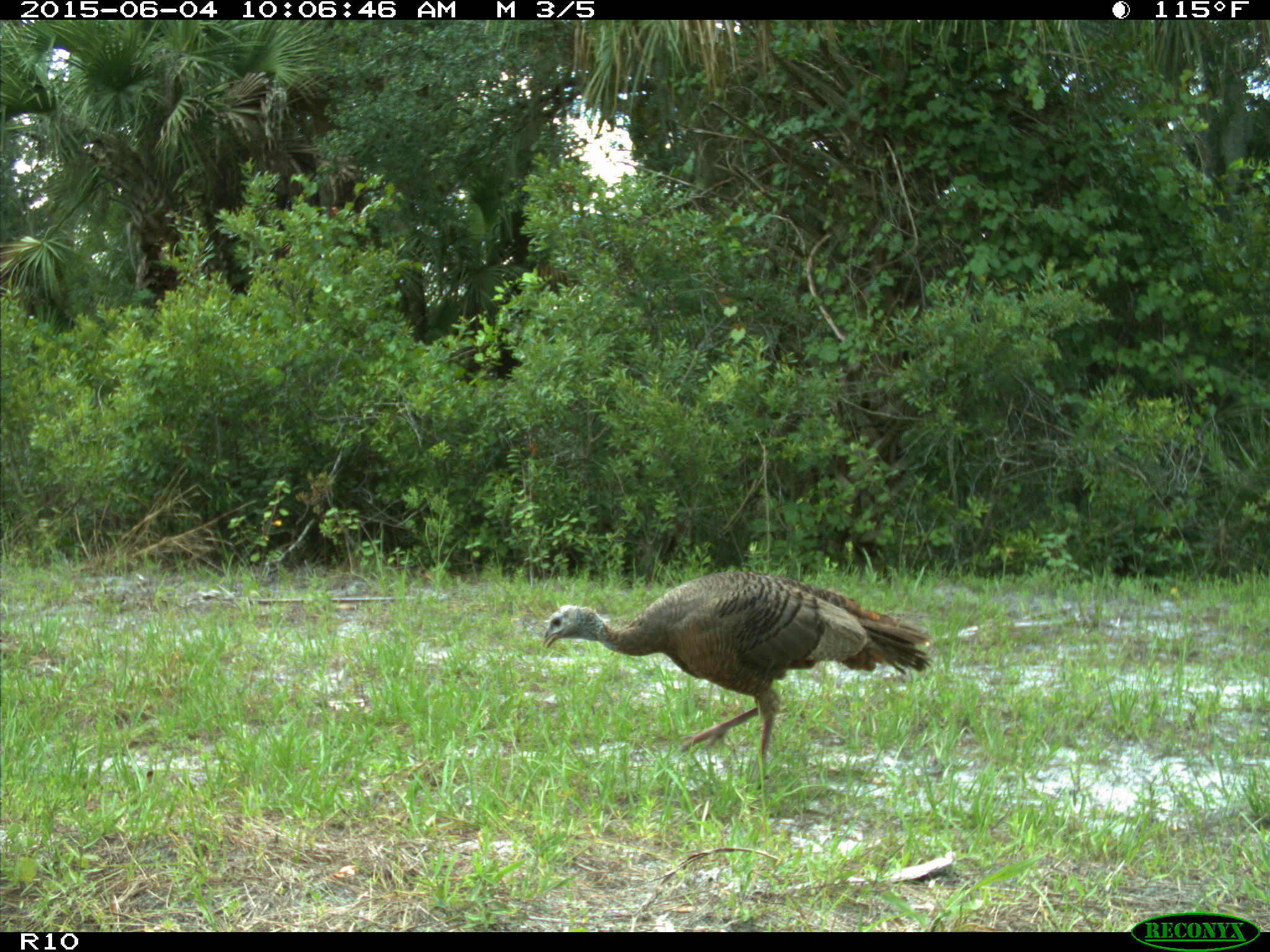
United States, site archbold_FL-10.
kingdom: Animalia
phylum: Chordata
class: Aves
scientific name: Aves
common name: birds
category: unidentified bird